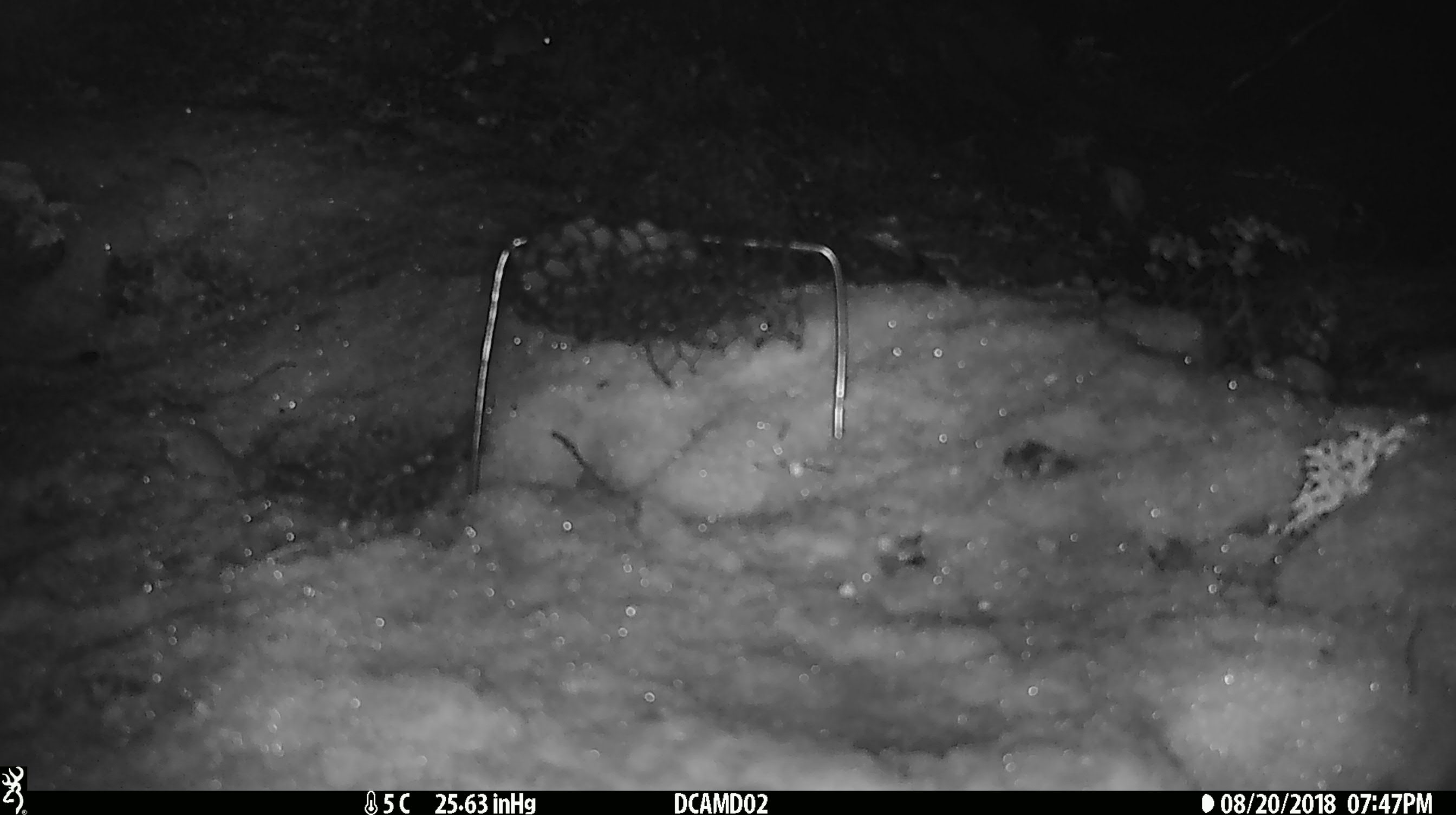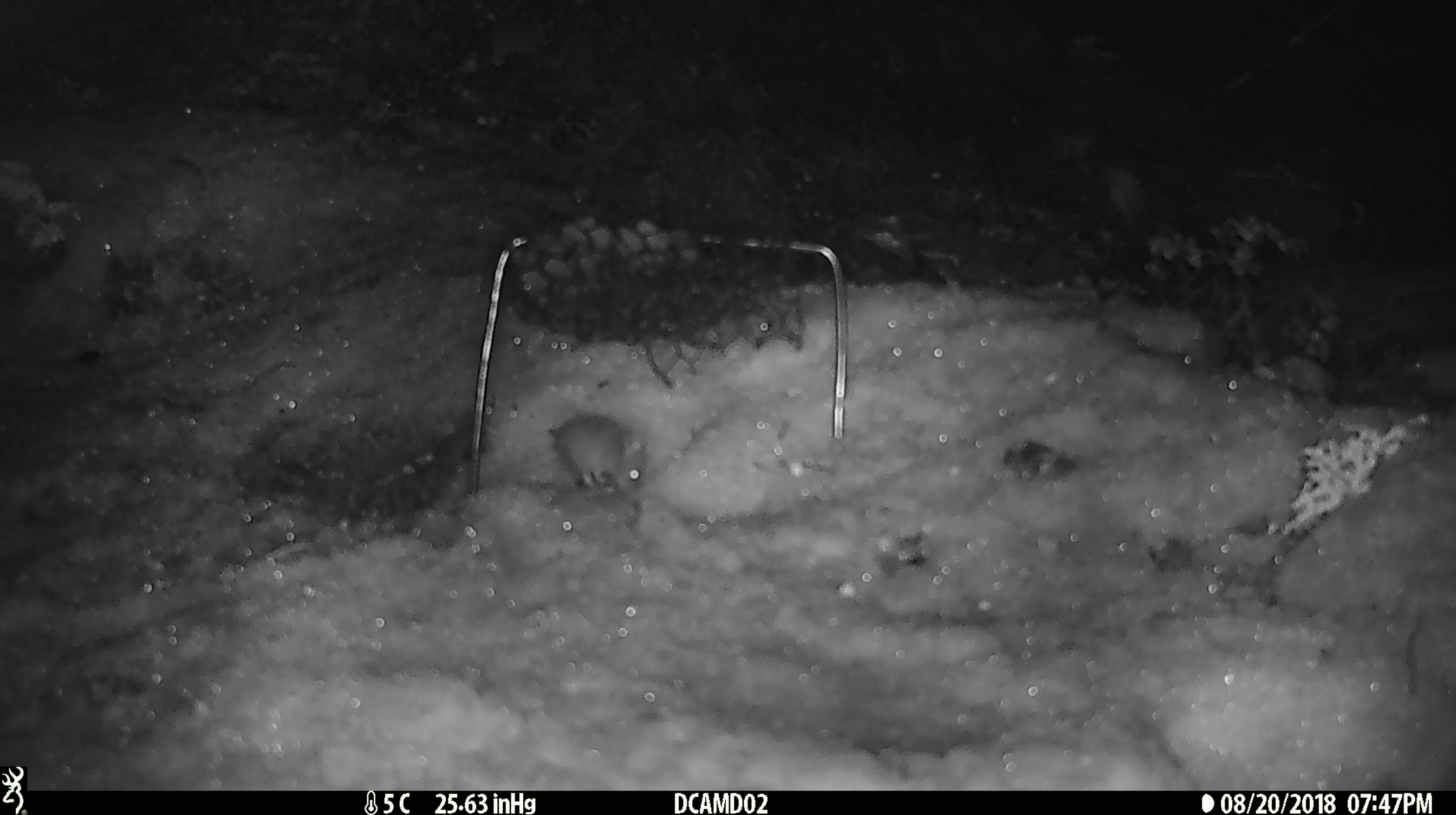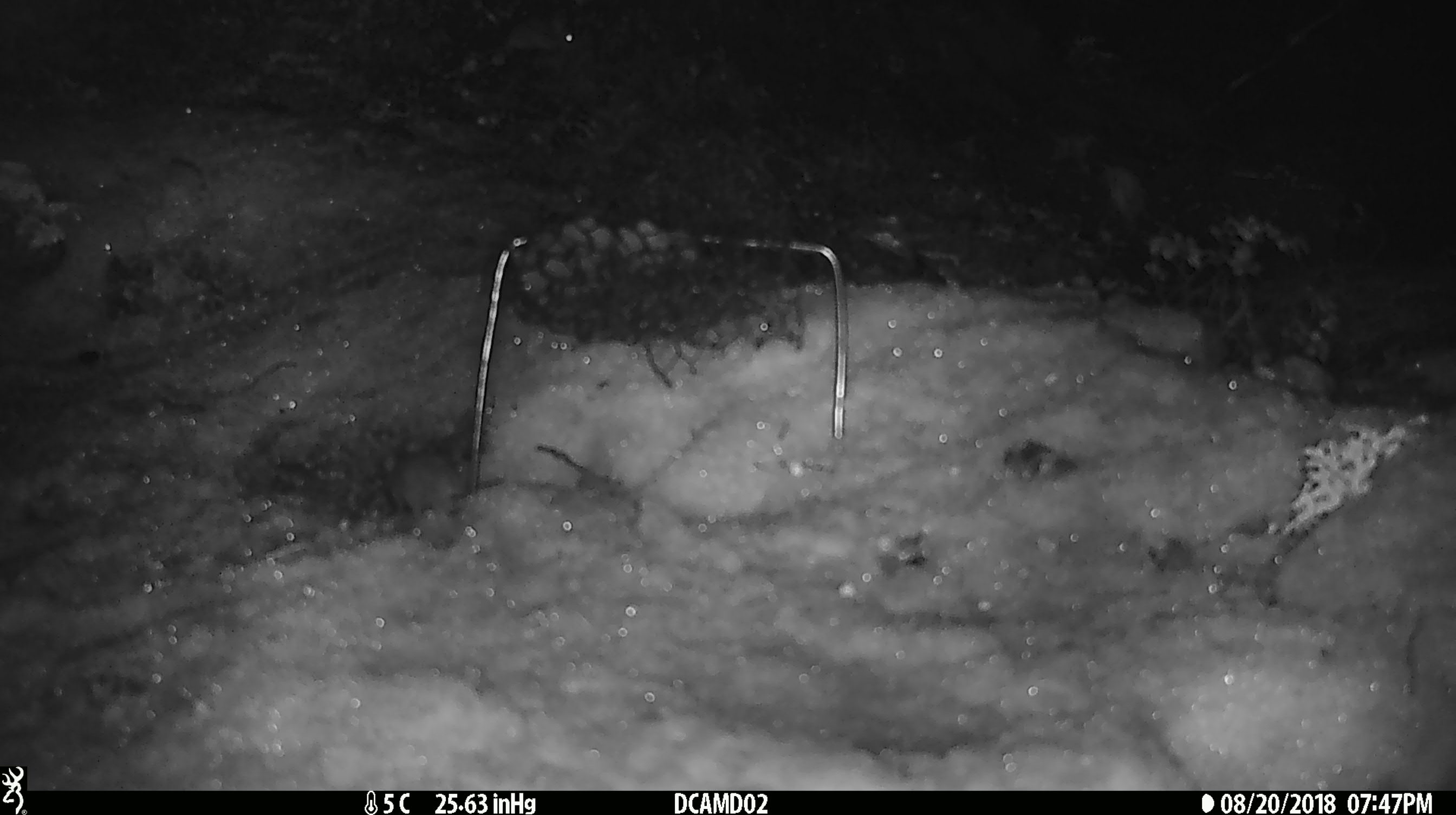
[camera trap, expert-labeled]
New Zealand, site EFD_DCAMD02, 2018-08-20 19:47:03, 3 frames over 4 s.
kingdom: Animalia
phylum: Chordata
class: Mammalia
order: Rodentia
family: Muridae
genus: Mus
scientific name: Mus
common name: mouse